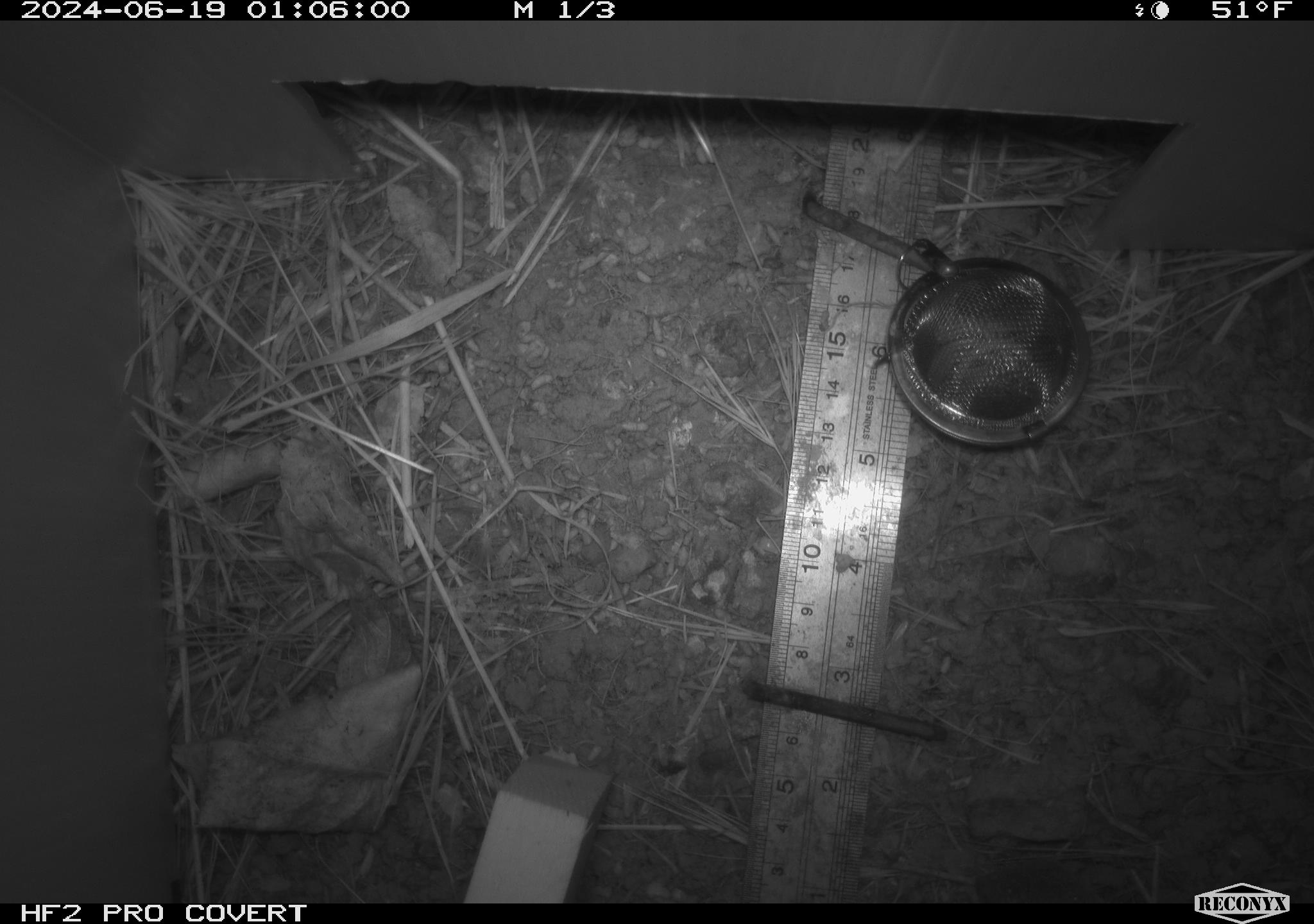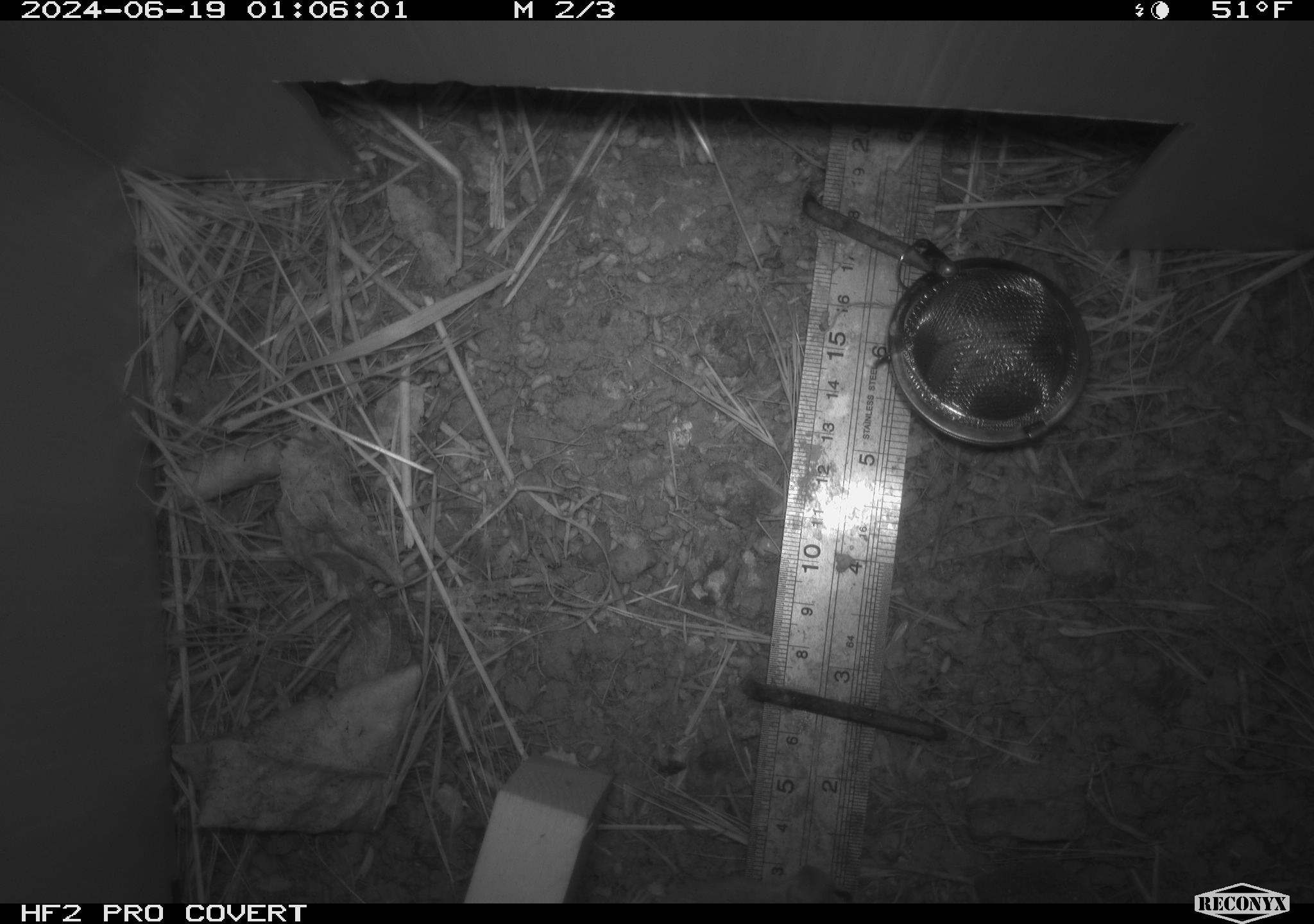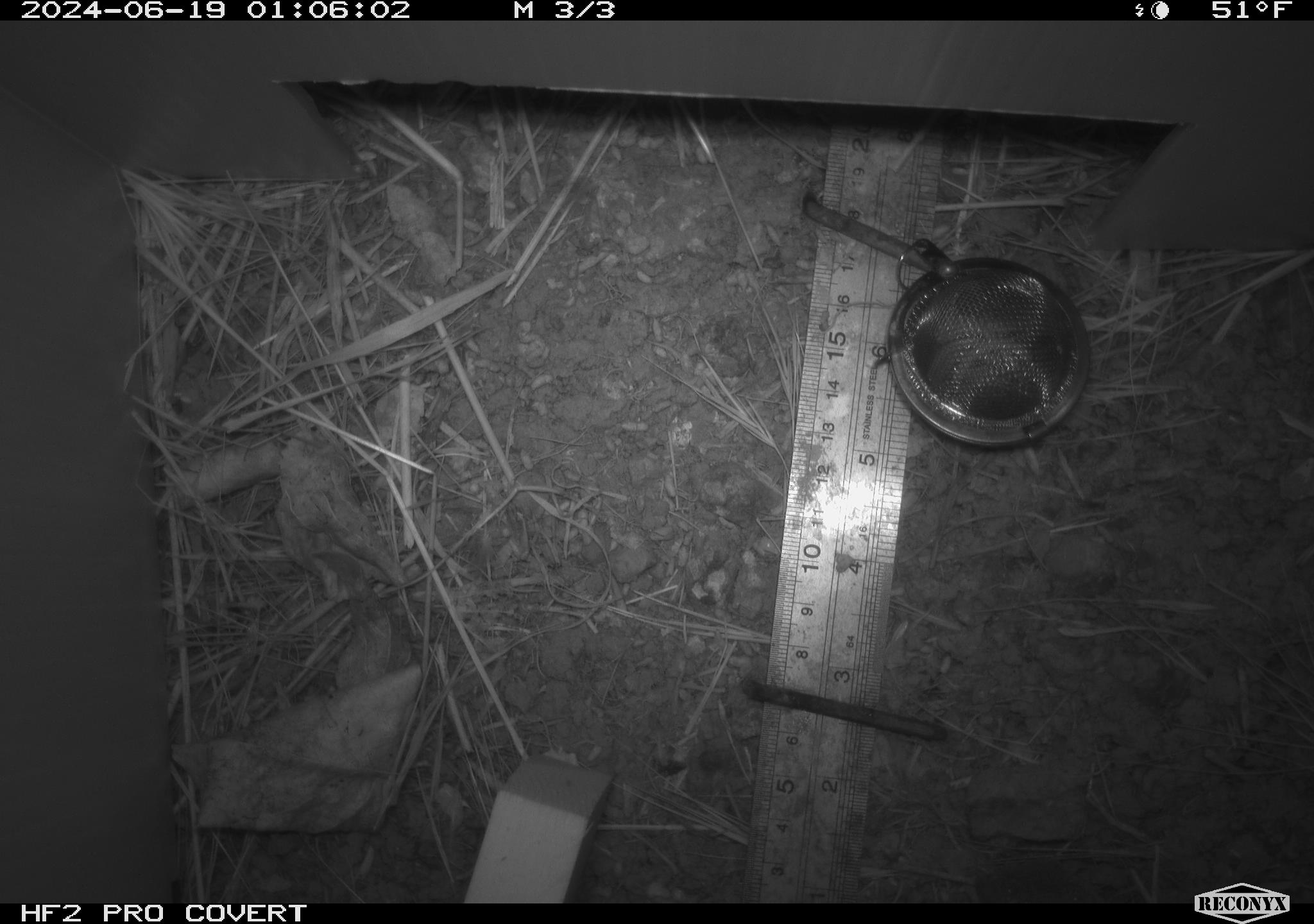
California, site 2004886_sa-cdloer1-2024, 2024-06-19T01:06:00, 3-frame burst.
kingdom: Animalia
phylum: Chordata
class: Mammalia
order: Rodentia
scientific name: Rodentia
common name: mouse species